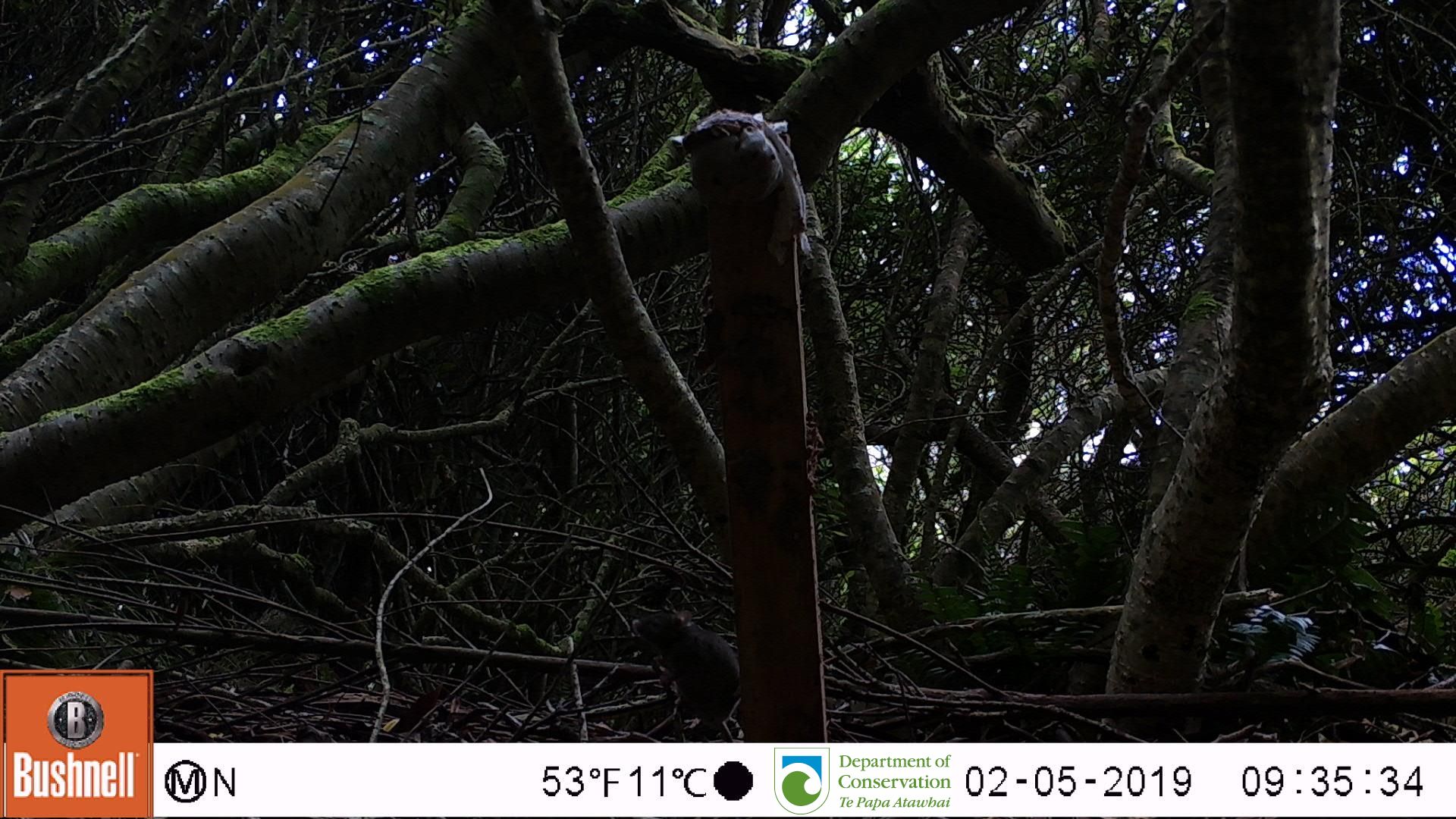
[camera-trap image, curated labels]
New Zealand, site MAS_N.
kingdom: Animalia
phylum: Chordata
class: Mammalia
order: Rodentia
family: Muridae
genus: Mus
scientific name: Mus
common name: mouse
Mouse (Mus).